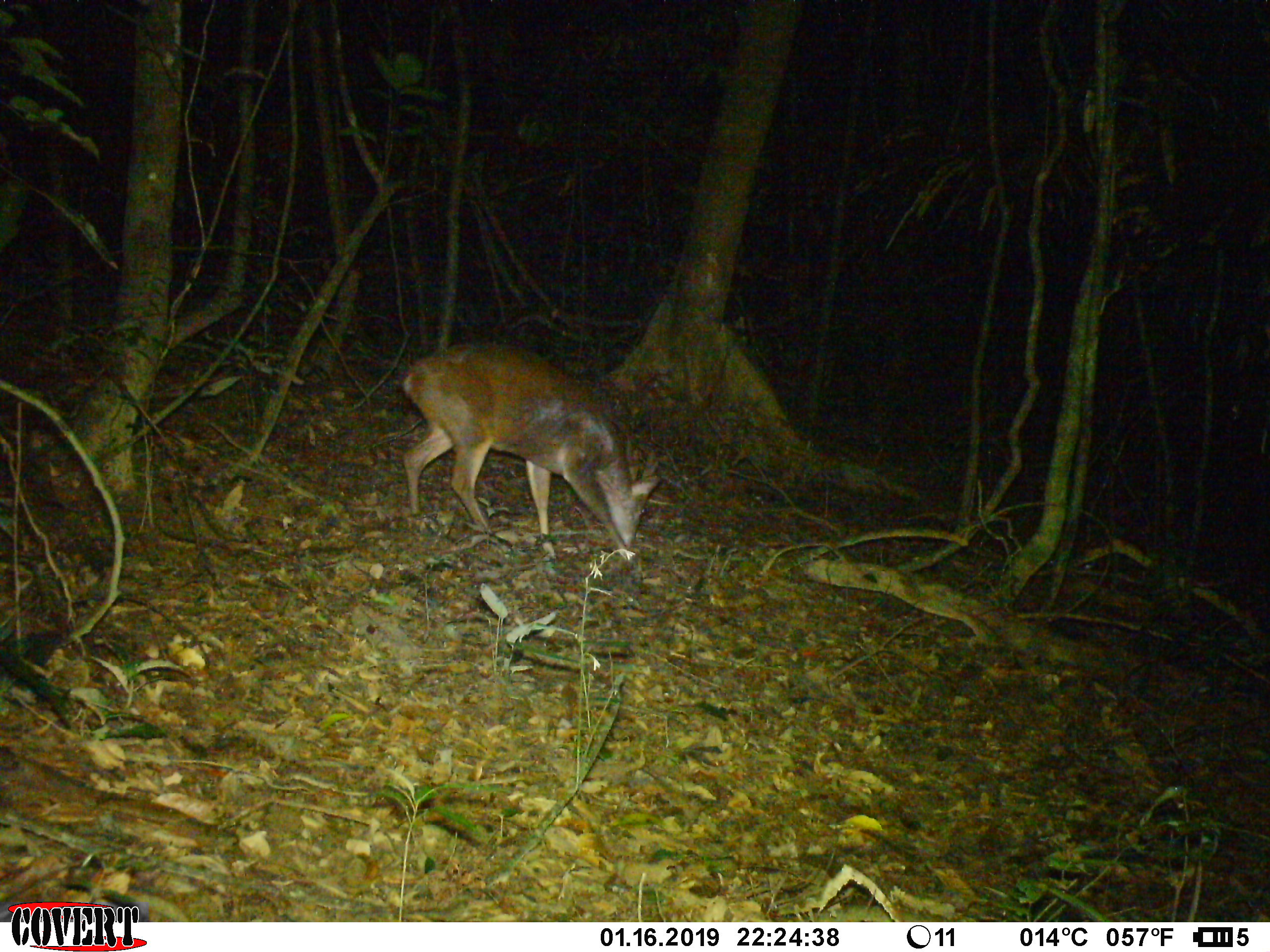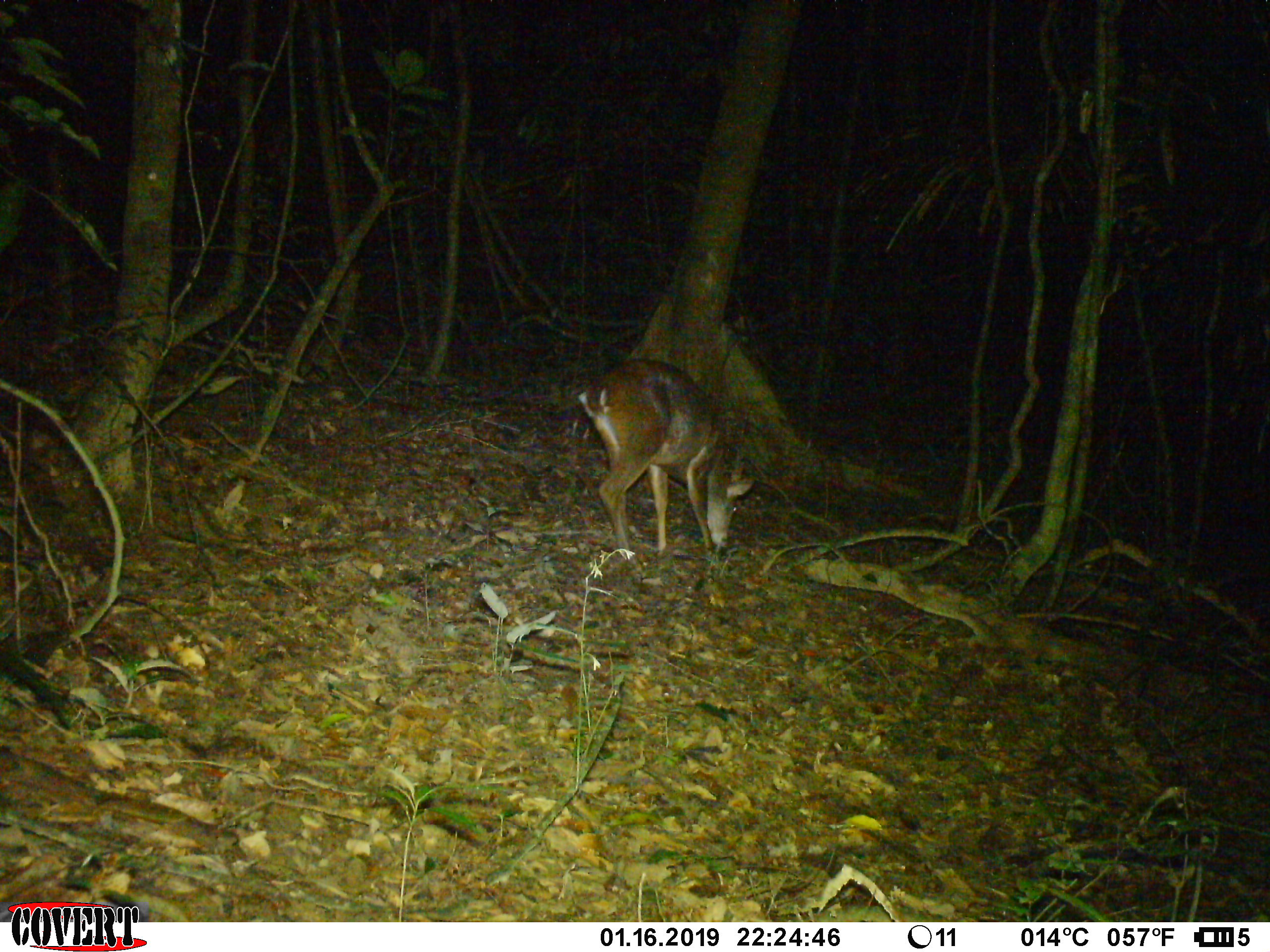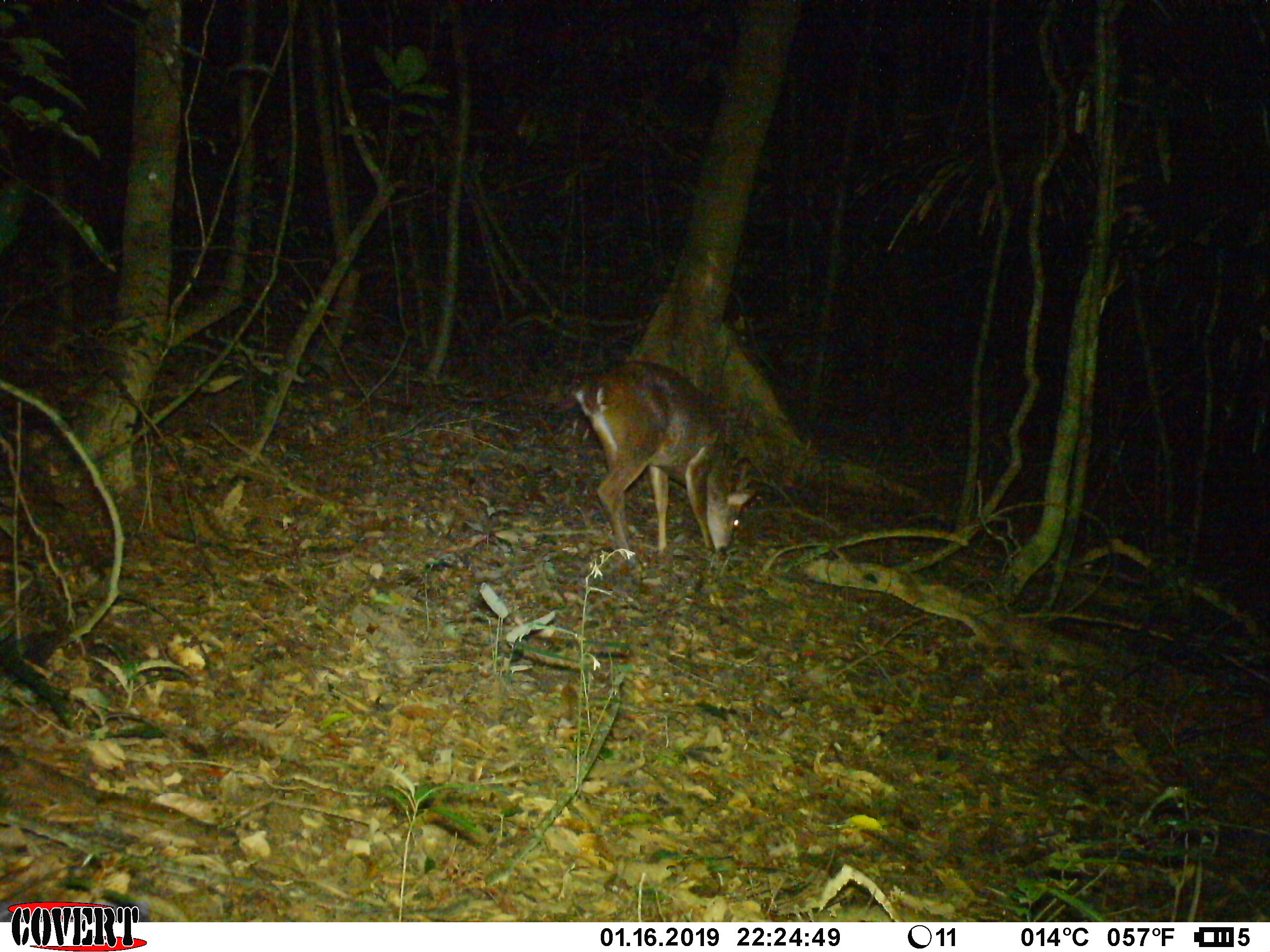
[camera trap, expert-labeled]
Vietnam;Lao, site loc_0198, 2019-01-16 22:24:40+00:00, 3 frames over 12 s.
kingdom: Animalia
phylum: Chordata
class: Mammalia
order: Artiodactyla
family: Cervidae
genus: Muntiacus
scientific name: Muntiacus vuquangensis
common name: large-antlered muntjac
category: large antlered muntjac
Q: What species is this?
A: Large antlered muntjac (large-antlered muntjac) (Muntiacus vuquangensis).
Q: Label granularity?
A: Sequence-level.